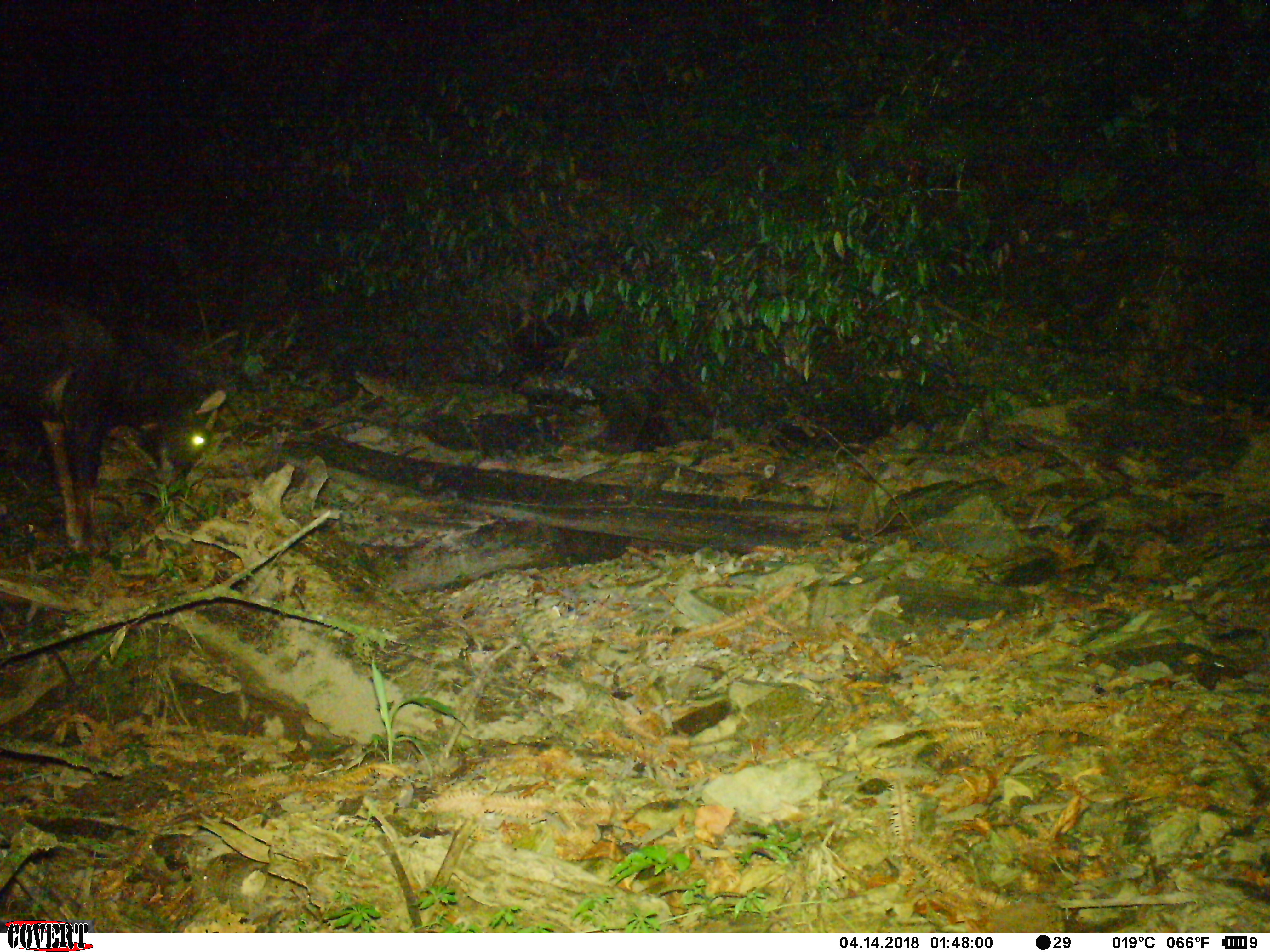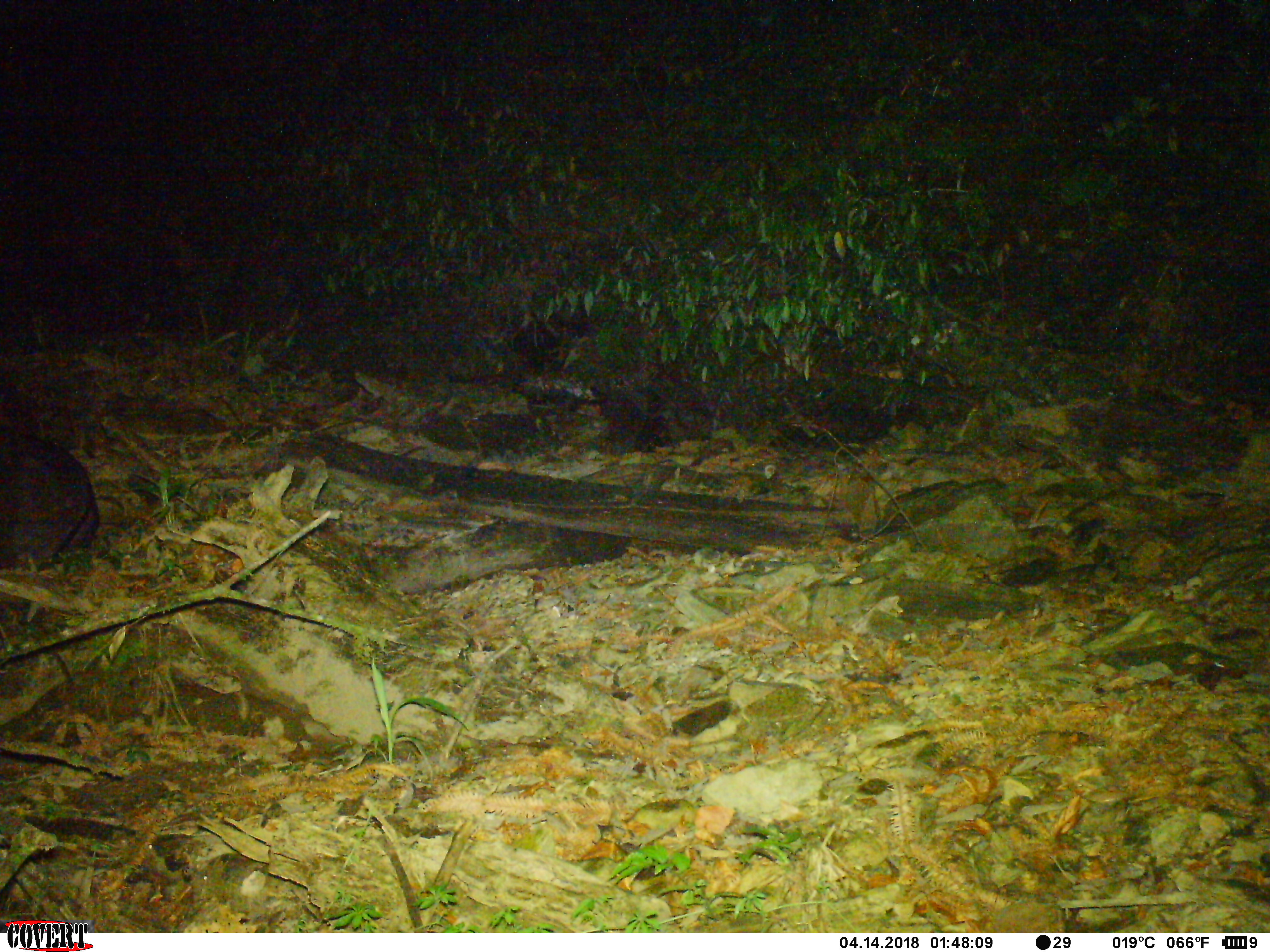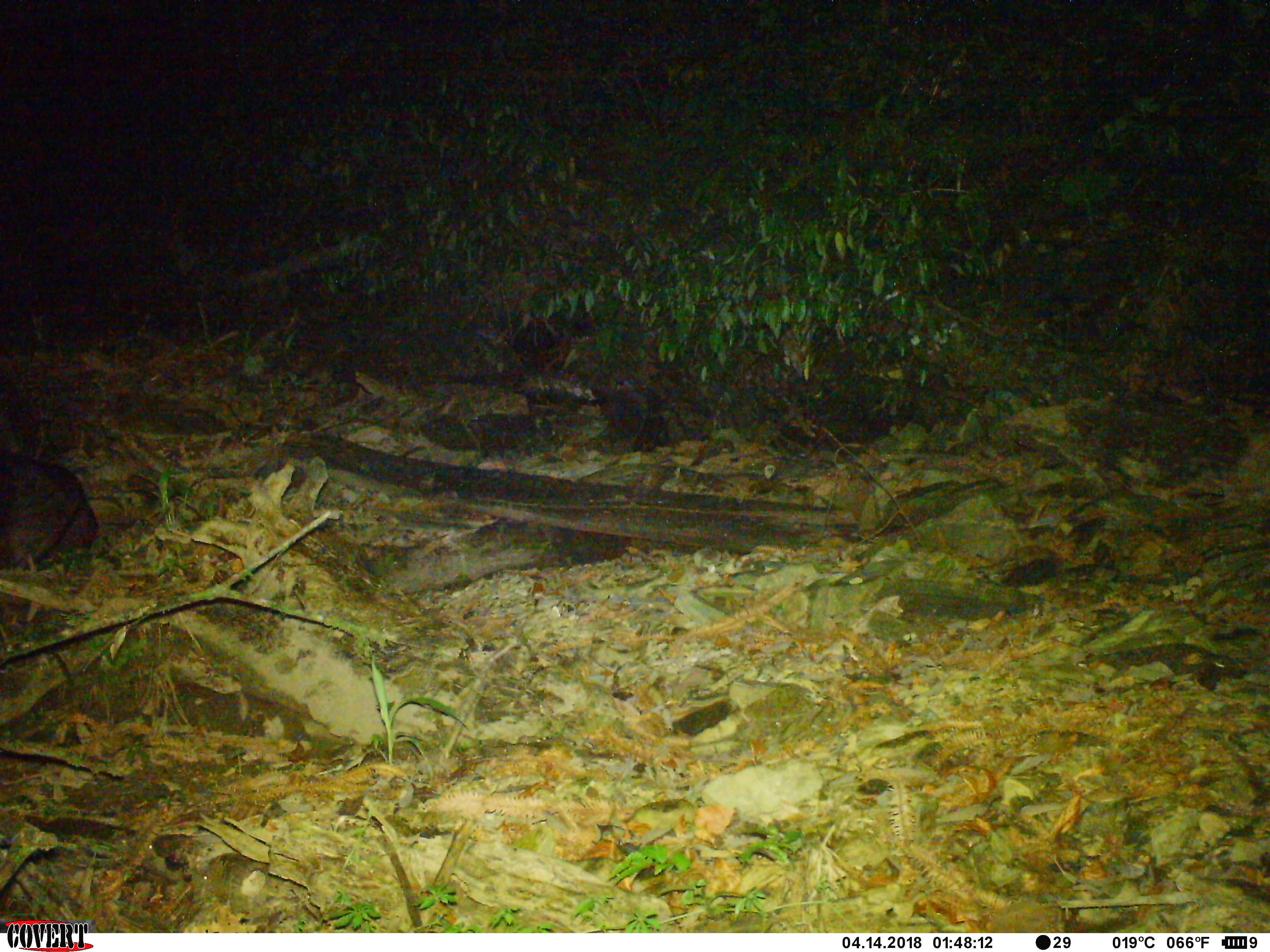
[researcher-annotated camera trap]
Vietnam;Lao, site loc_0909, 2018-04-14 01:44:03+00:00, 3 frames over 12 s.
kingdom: Animalia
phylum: Chordata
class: Mammalia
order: Artiodactyla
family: Bovidae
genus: Capricornis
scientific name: Capricornis sumatraensis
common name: chinese serow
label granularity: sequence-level